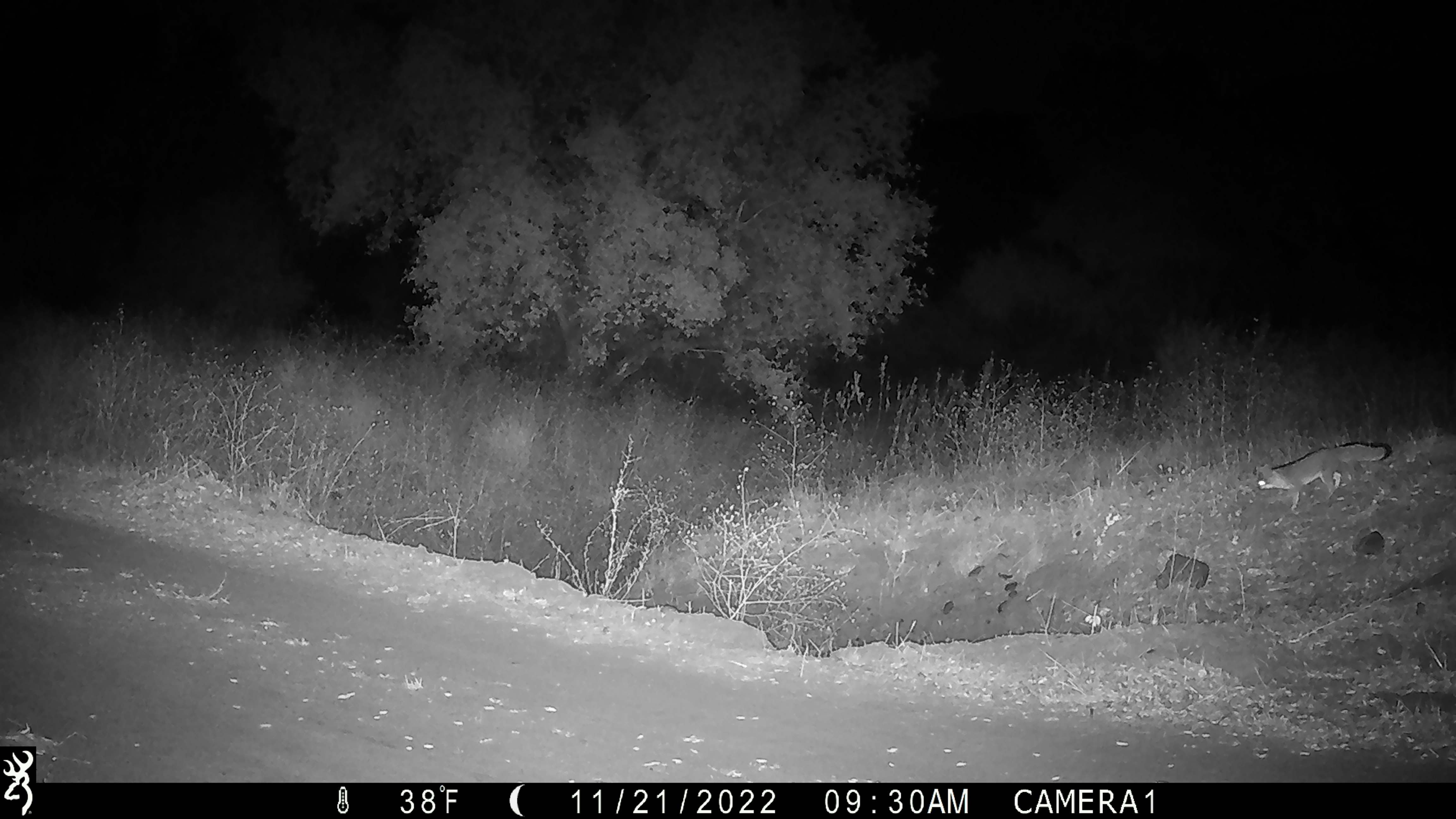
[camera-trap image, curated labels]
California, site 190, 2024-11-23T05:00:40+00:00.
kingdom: Animalia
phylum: Chordata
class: Mammalia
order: Carnivora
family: Canidae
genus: Urocyon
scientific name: Urocyon cinereoargenteus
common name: gray fox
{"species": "gray fox (Urocyon cinereoargenteus)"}